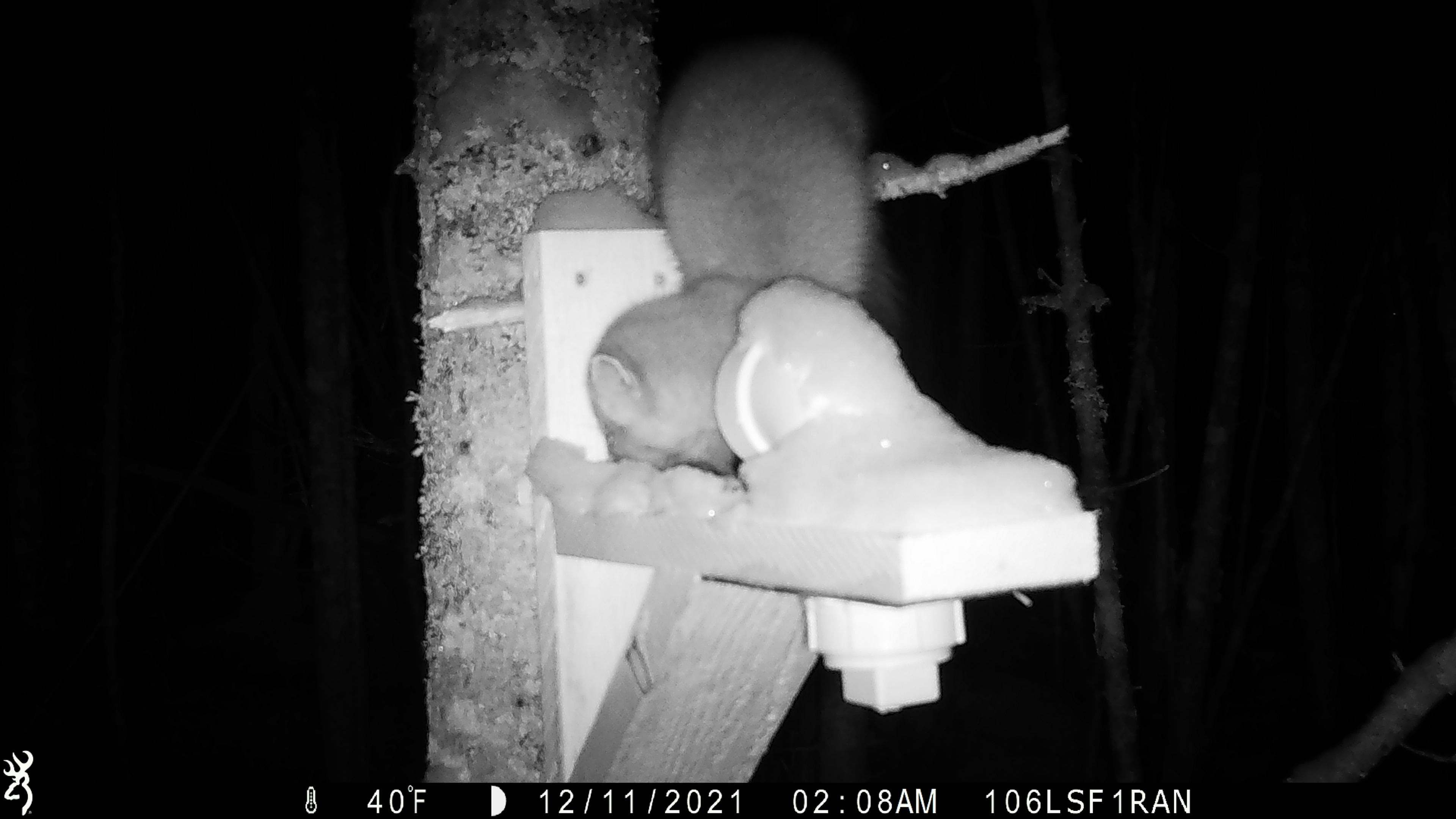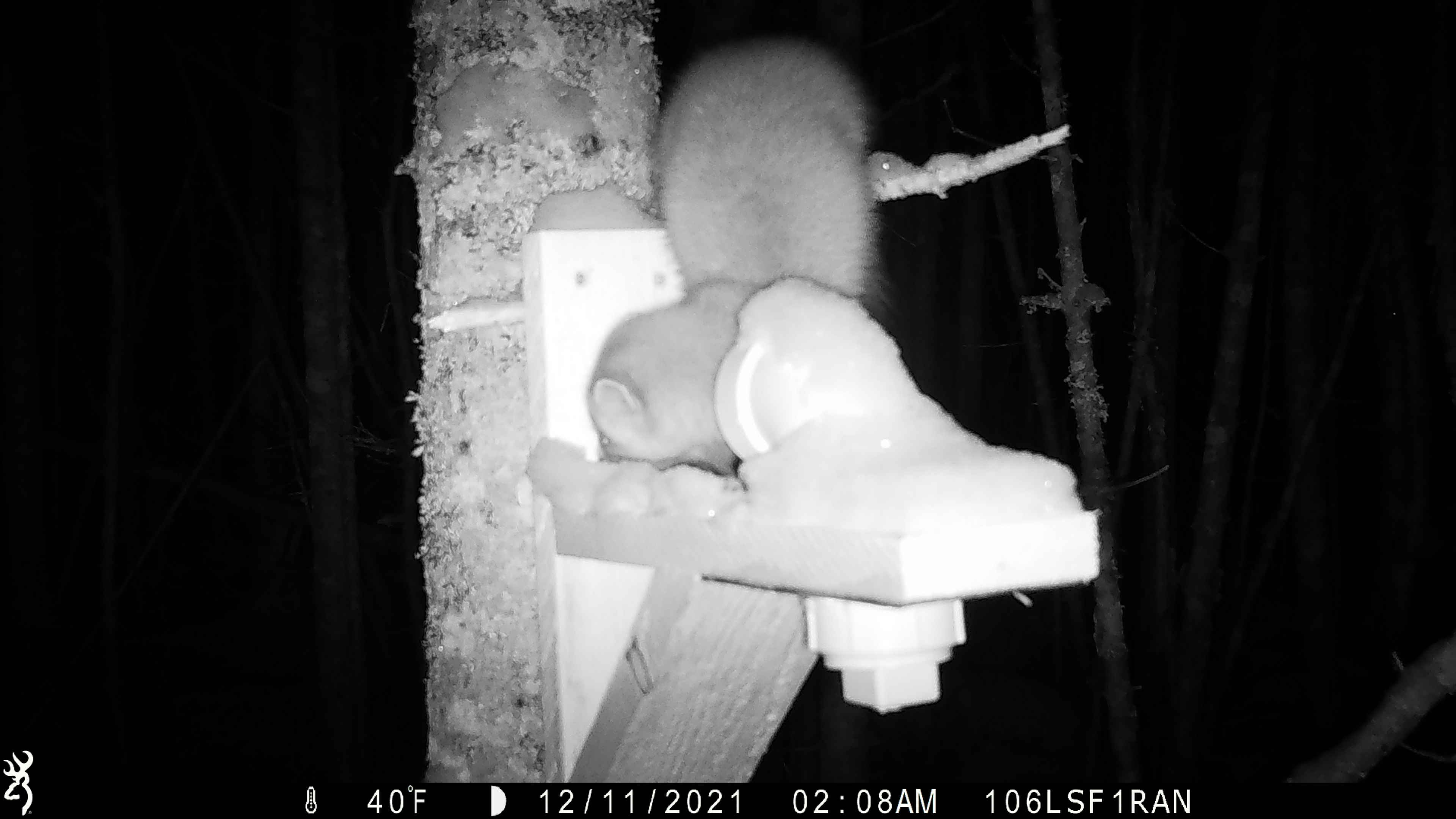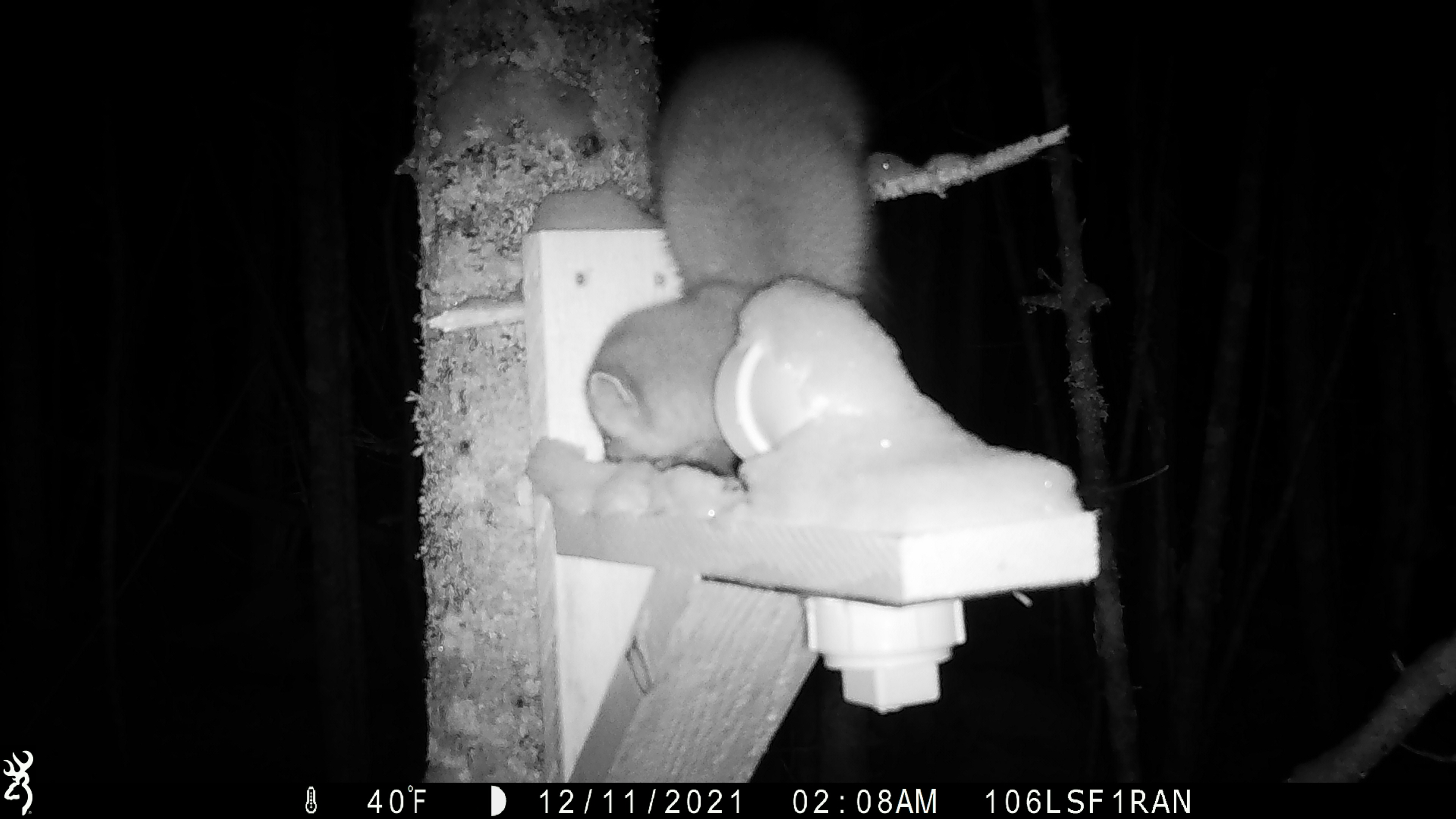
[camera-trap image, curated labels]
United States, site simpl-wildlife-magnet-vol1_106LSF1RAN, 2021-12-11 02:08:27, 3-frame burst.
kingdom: Animalia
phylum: Chordata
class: Mammalia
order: Carnivora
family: Mustelidae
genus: Martes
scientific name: Martes americana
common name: american marten